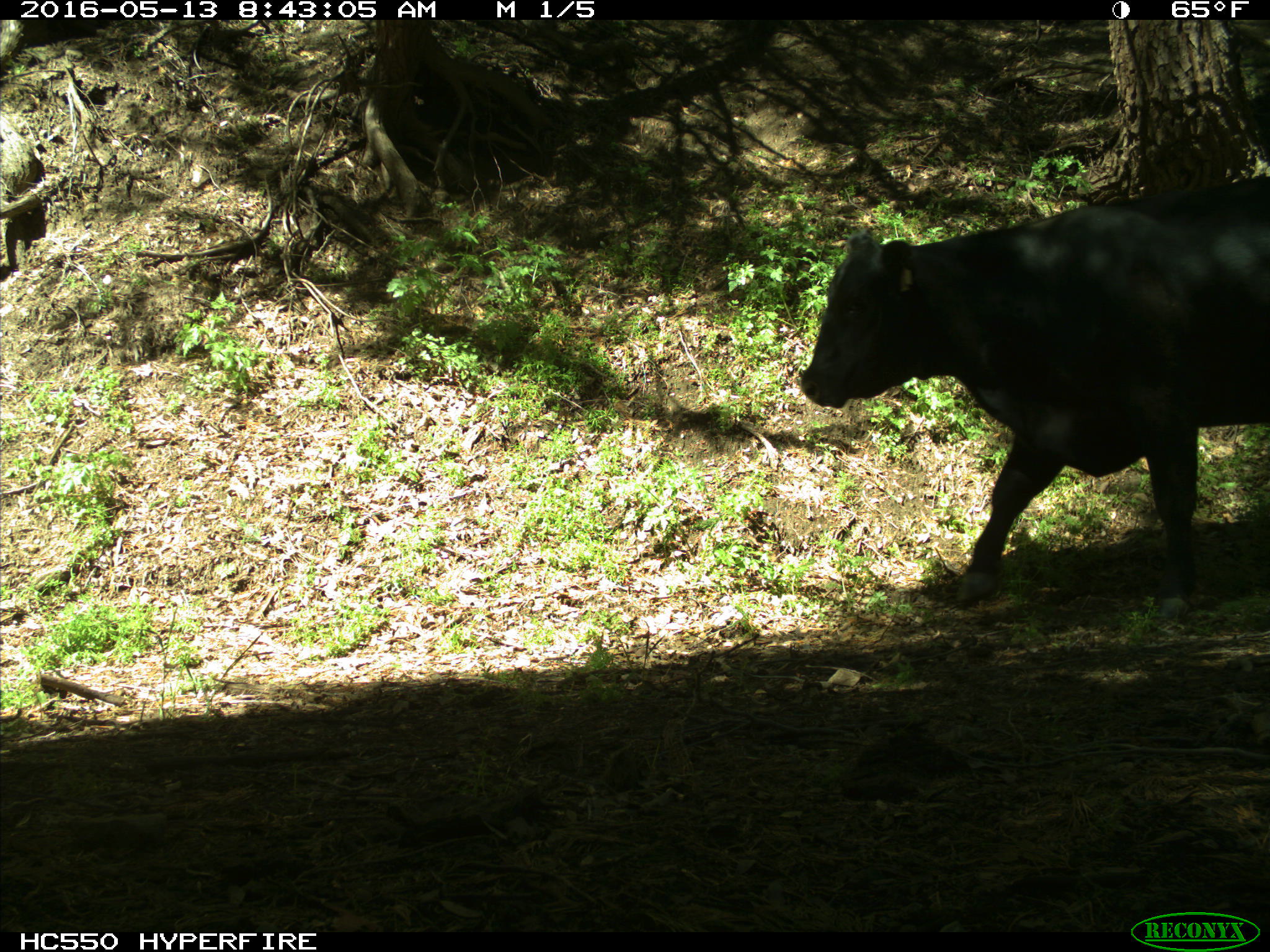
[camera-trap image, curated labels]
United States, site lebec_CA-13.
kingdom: Animalia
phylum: Chordata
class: Mammalia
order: Artiodactyla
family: Bovidae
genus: Bos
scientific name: Bos taurus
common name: domestic cow